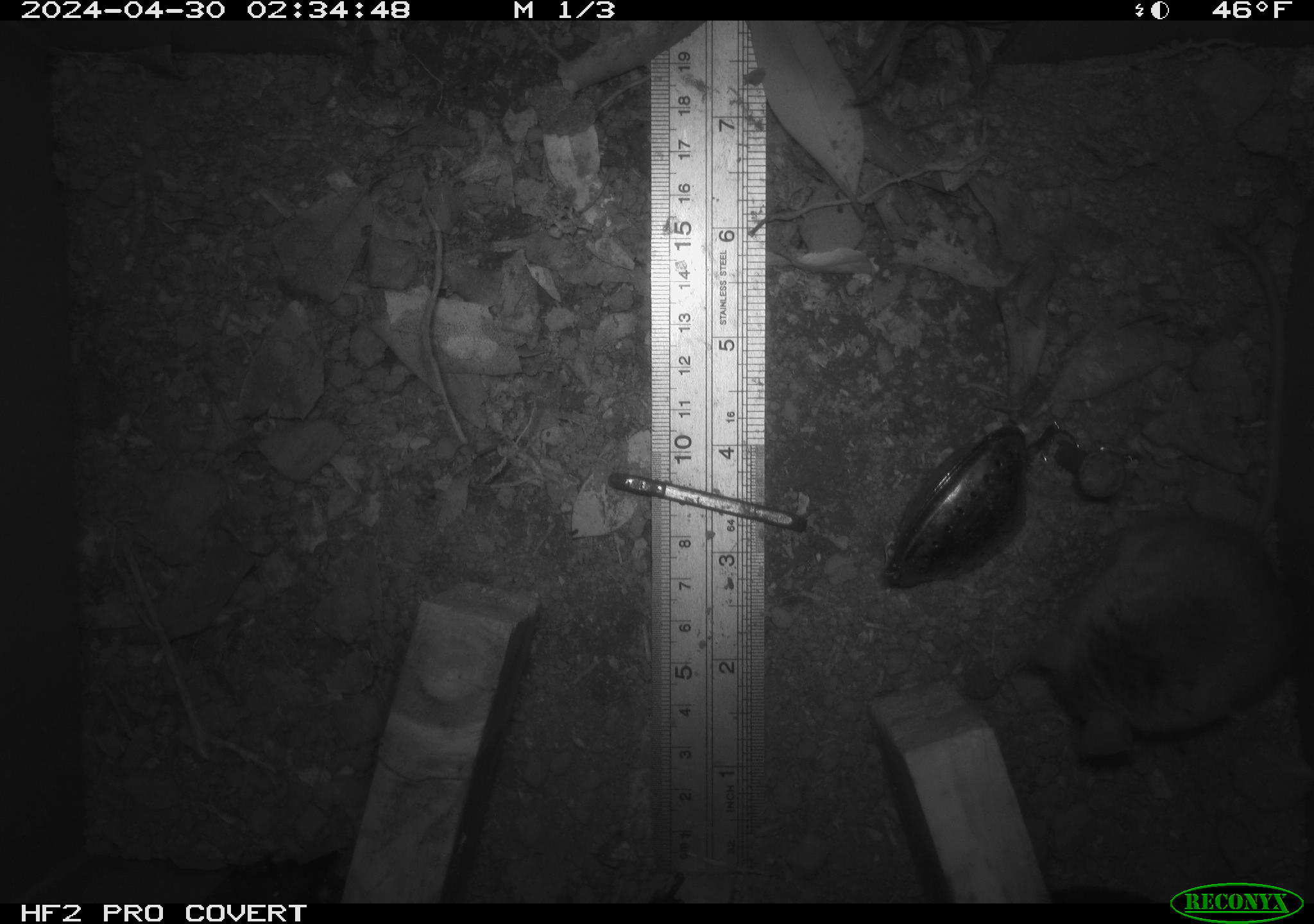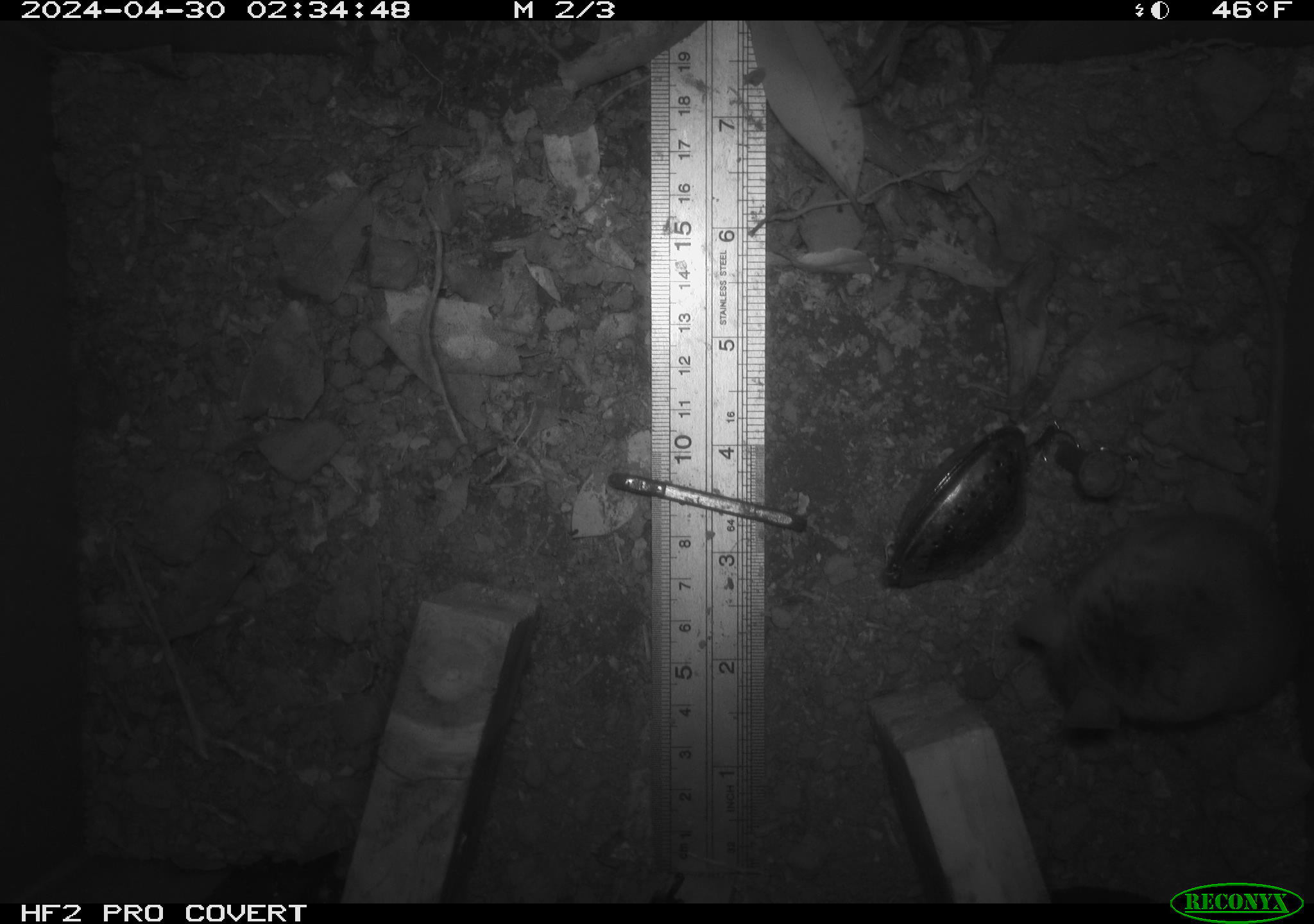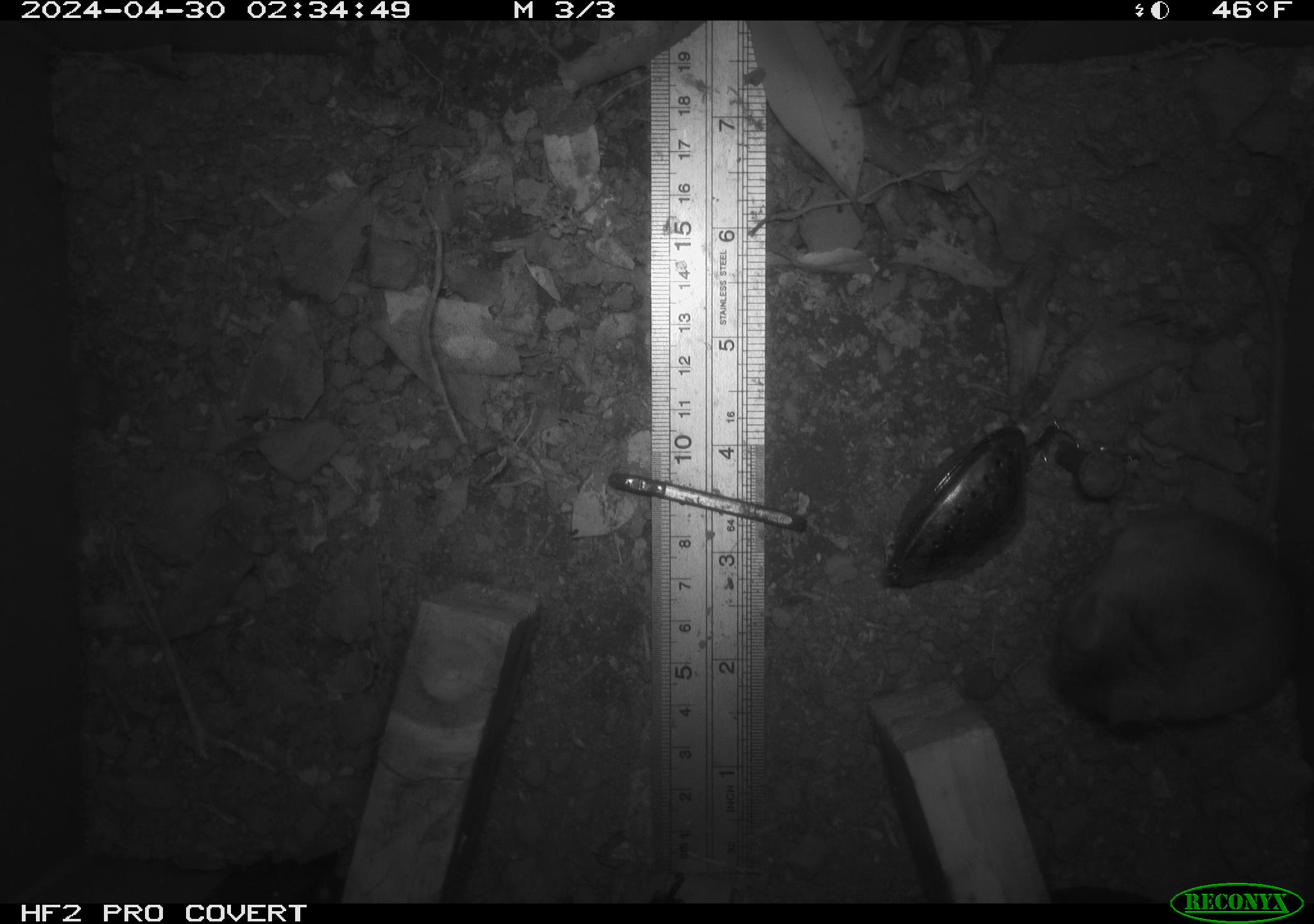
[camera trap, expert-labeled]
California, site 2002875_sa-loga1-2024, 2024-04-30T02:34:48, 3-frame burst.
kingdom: Animalia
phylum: Chordata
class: Mammalia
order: Rodentia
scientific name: Rodentia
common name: mouse species